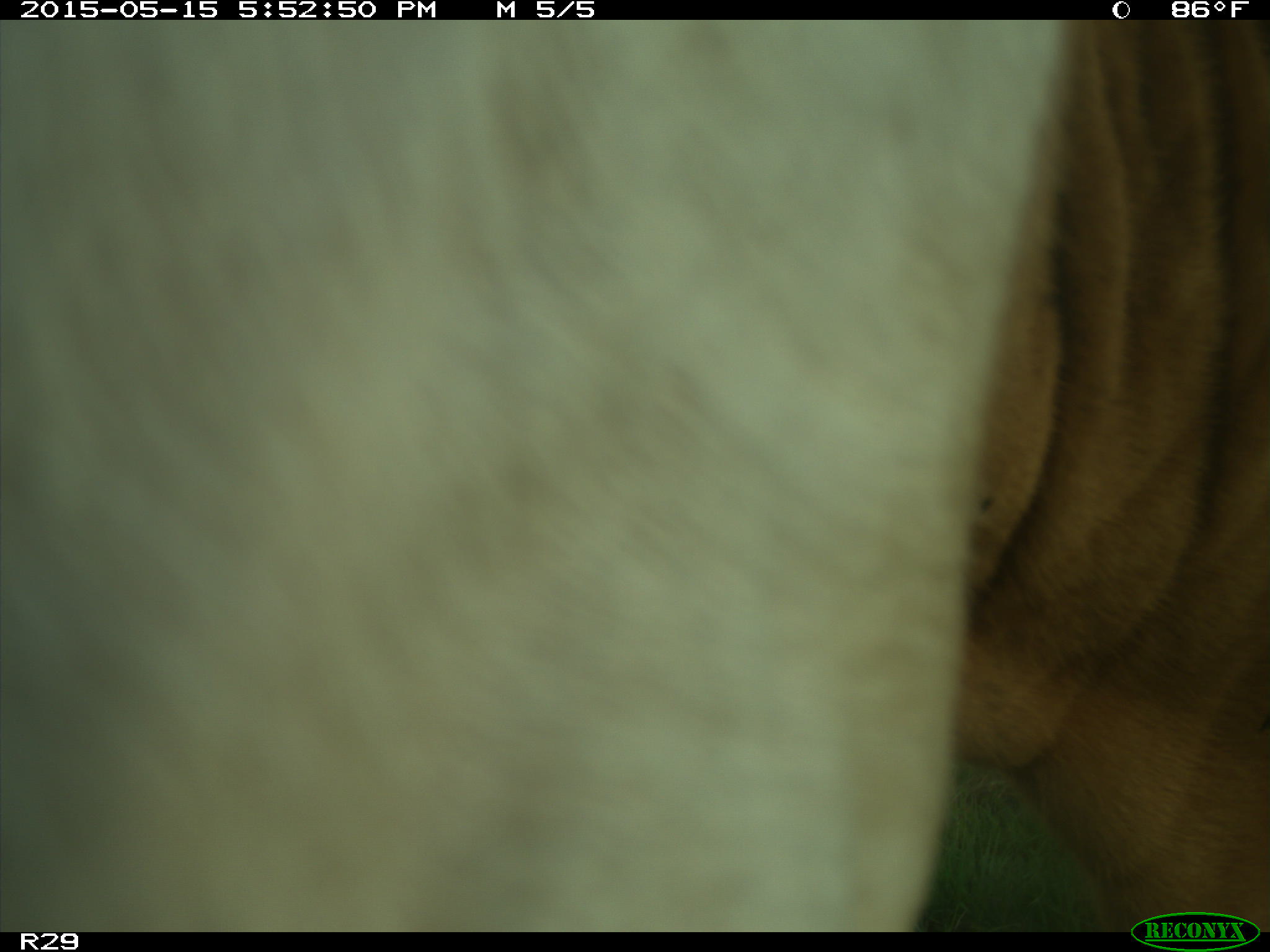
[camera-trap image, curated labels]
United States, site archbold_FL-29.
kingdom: Animalia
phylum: Chordata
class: Mammalia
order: Artiodactyla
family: Bovidae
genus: Bos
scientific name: Bos taurus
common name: domestic cow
Bos taurus (domestic cow).